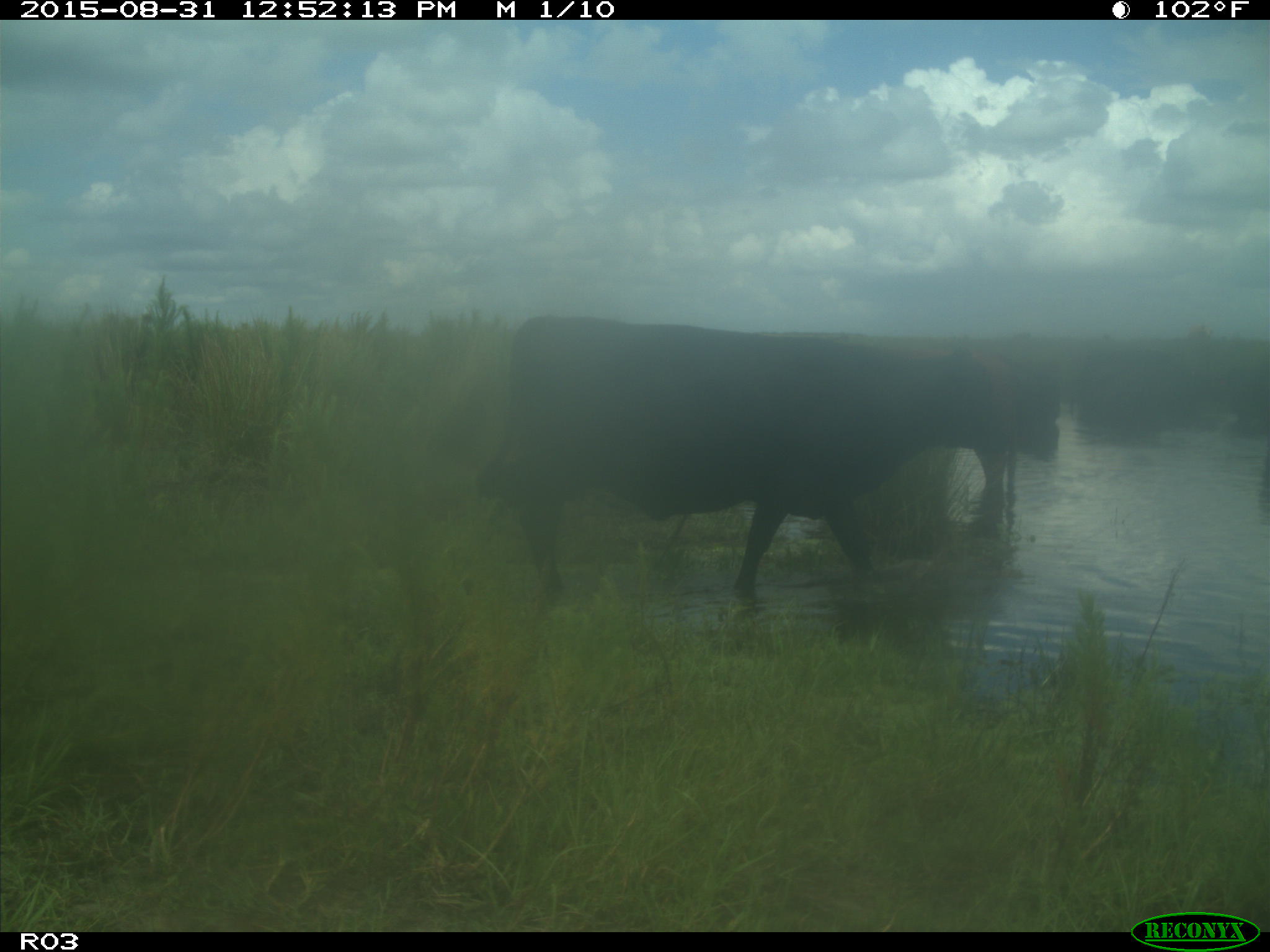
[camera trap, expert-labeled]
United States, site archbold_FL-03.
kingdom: Animalia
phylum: Chordata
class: Mammalia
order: Artiodactyla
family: Bovidae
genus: Bos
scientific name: Bos taurus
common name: domestic cow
Bos taurus (domestic cow).